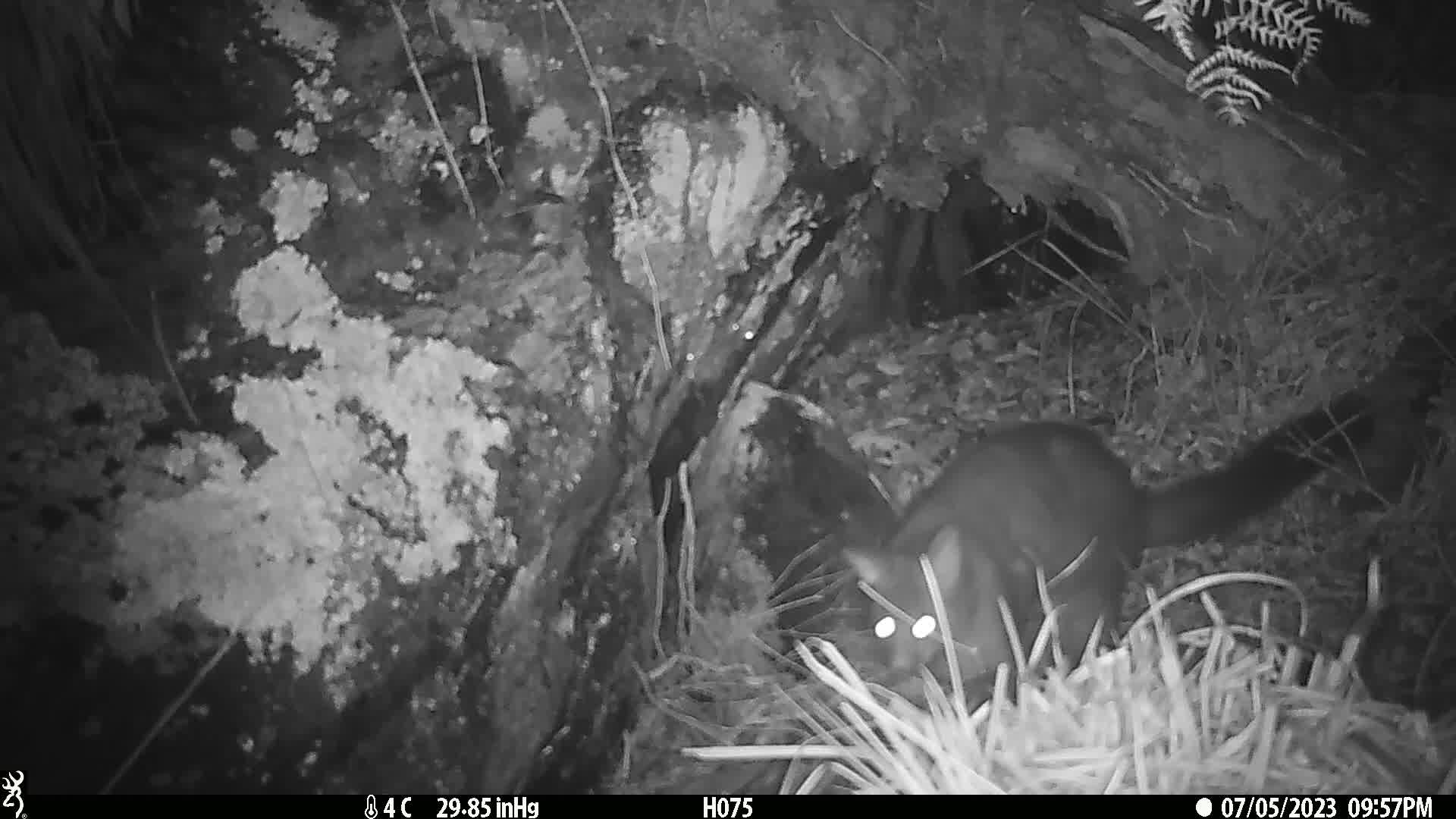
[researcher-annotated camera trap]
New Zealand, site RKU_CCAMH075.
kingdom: Animalia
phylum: Chordata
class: Mammalia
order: Diprotodontia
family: Phalangeridae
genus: Trichosurus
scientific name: Trichosurus vulpecula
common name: common brushtail possum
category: possum